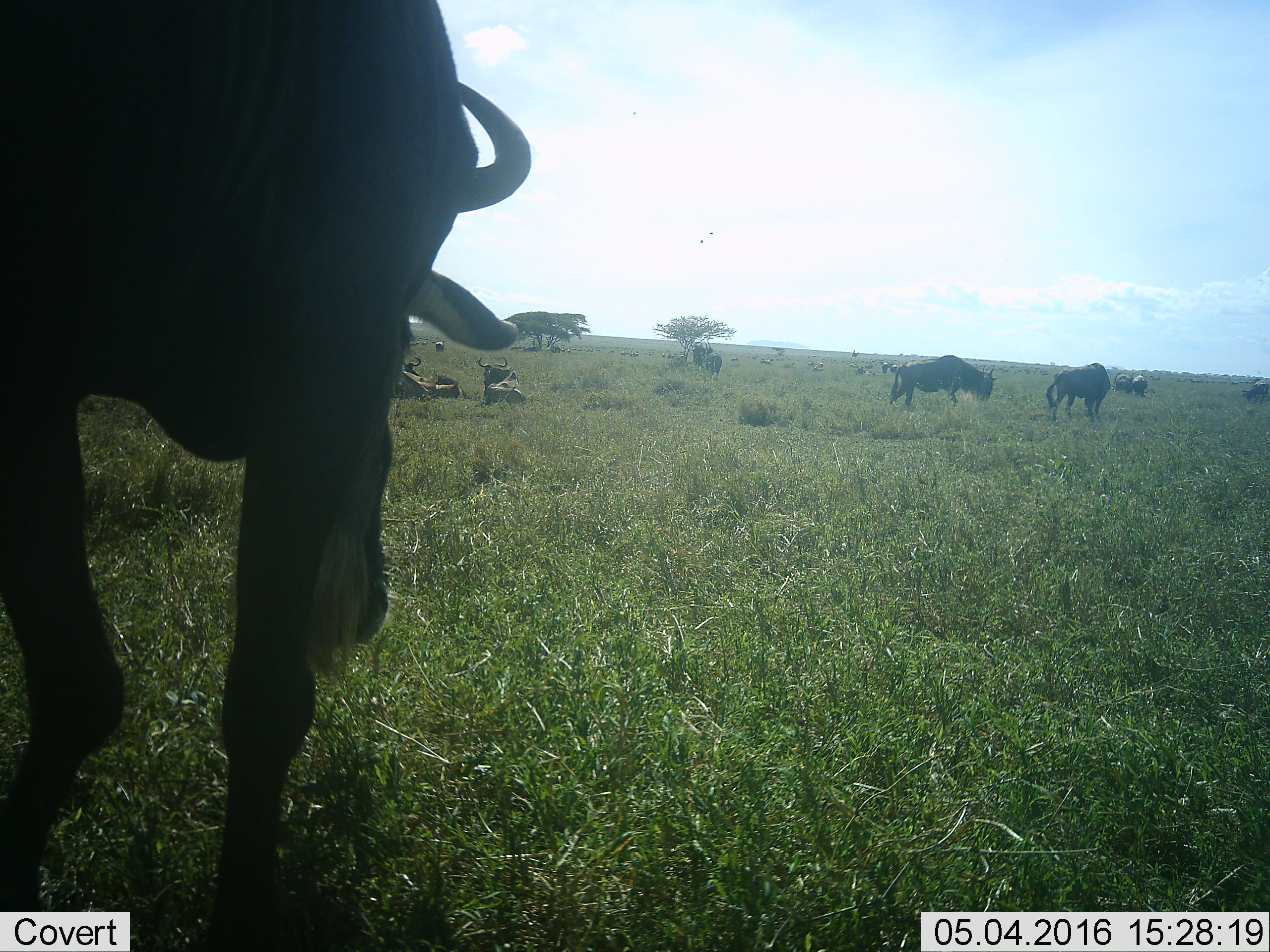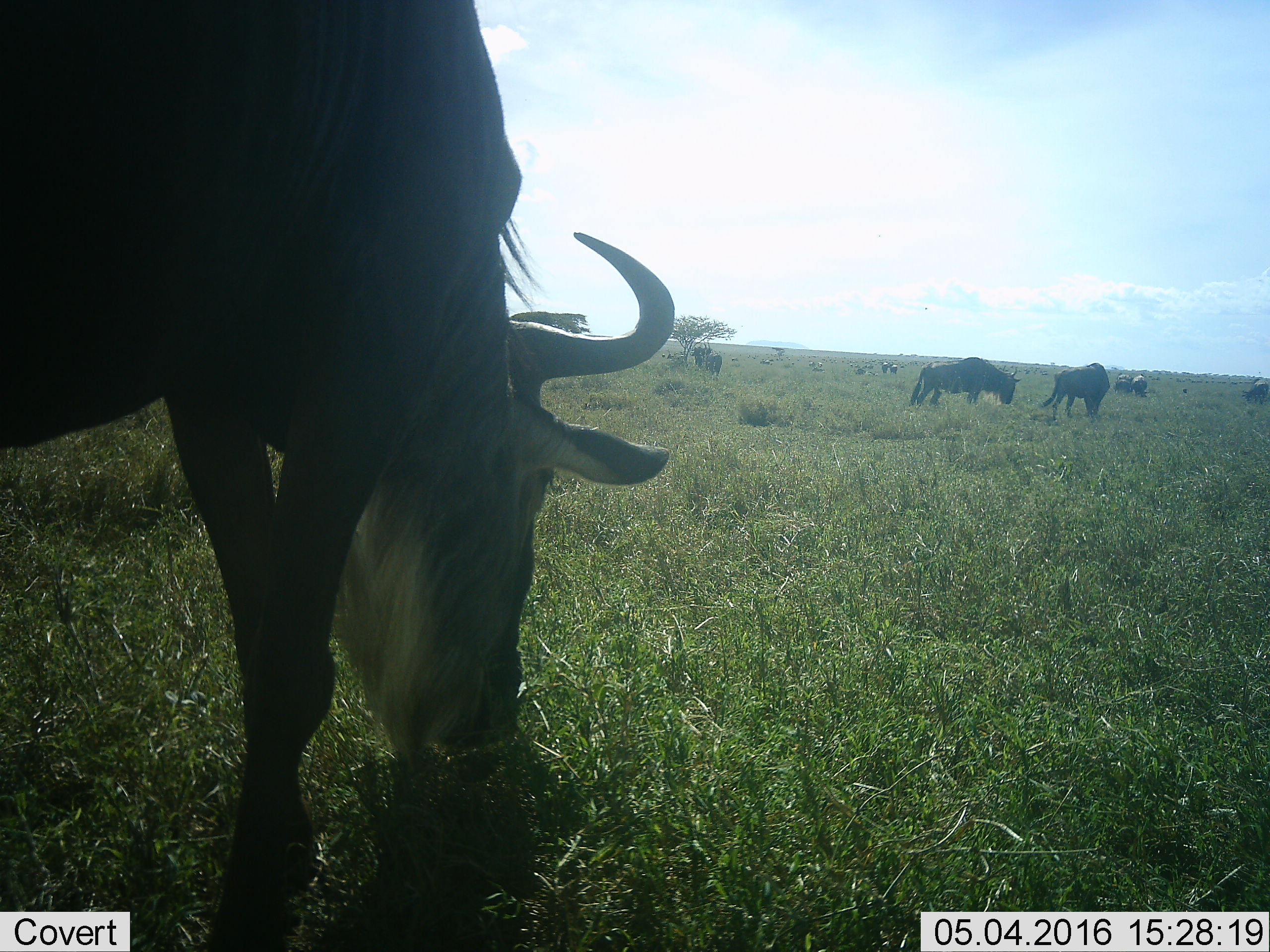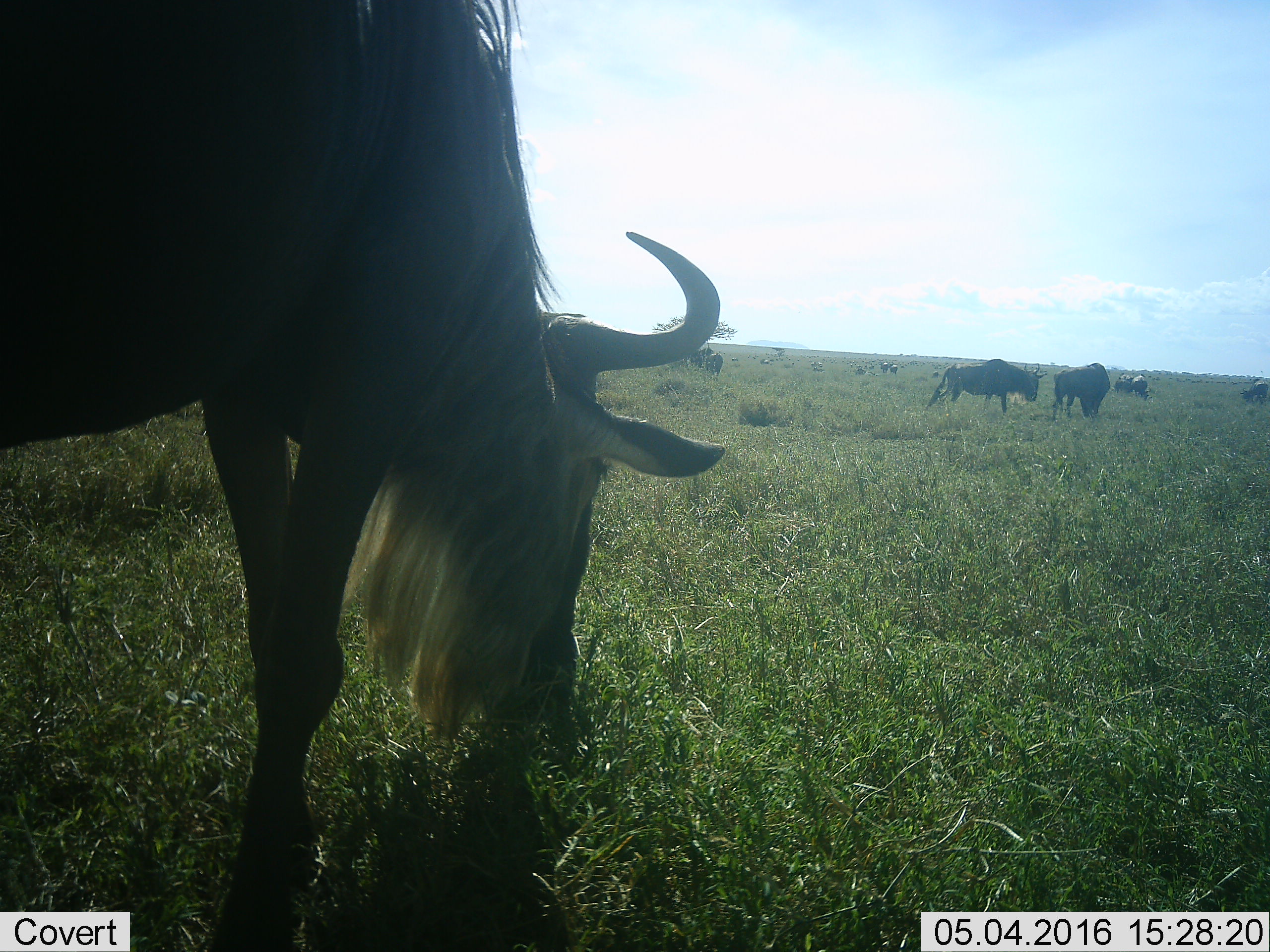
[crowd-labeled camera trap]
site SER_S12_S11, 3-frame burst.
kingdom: Animalia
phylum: Chordata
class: Mammalia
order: Artiodactyla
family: Bovidae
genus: Connochaetes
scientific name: Connochaetes taurinus taurinus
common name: blue wildebeest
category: wildebeestblue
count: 11-50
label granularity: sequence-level